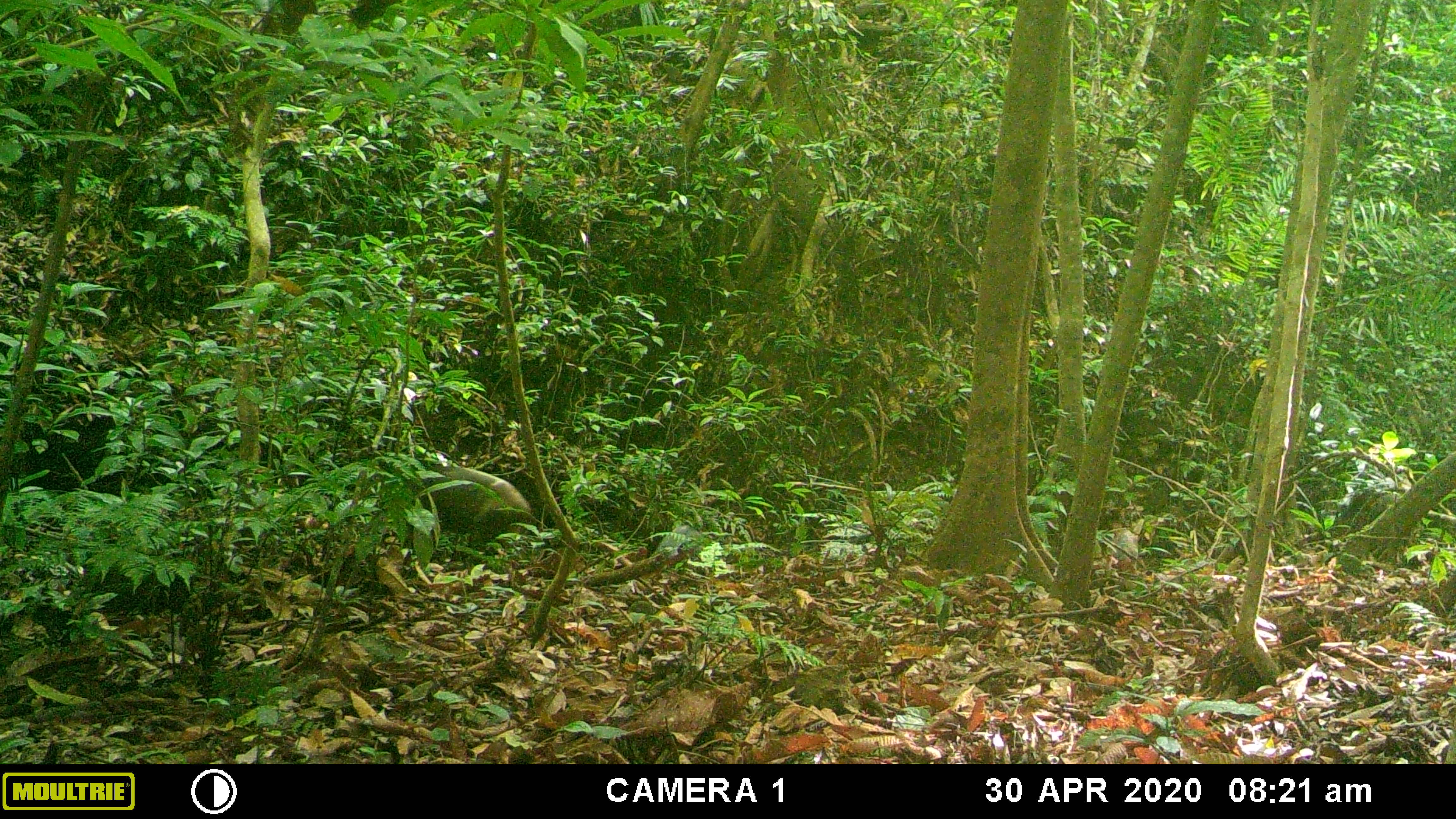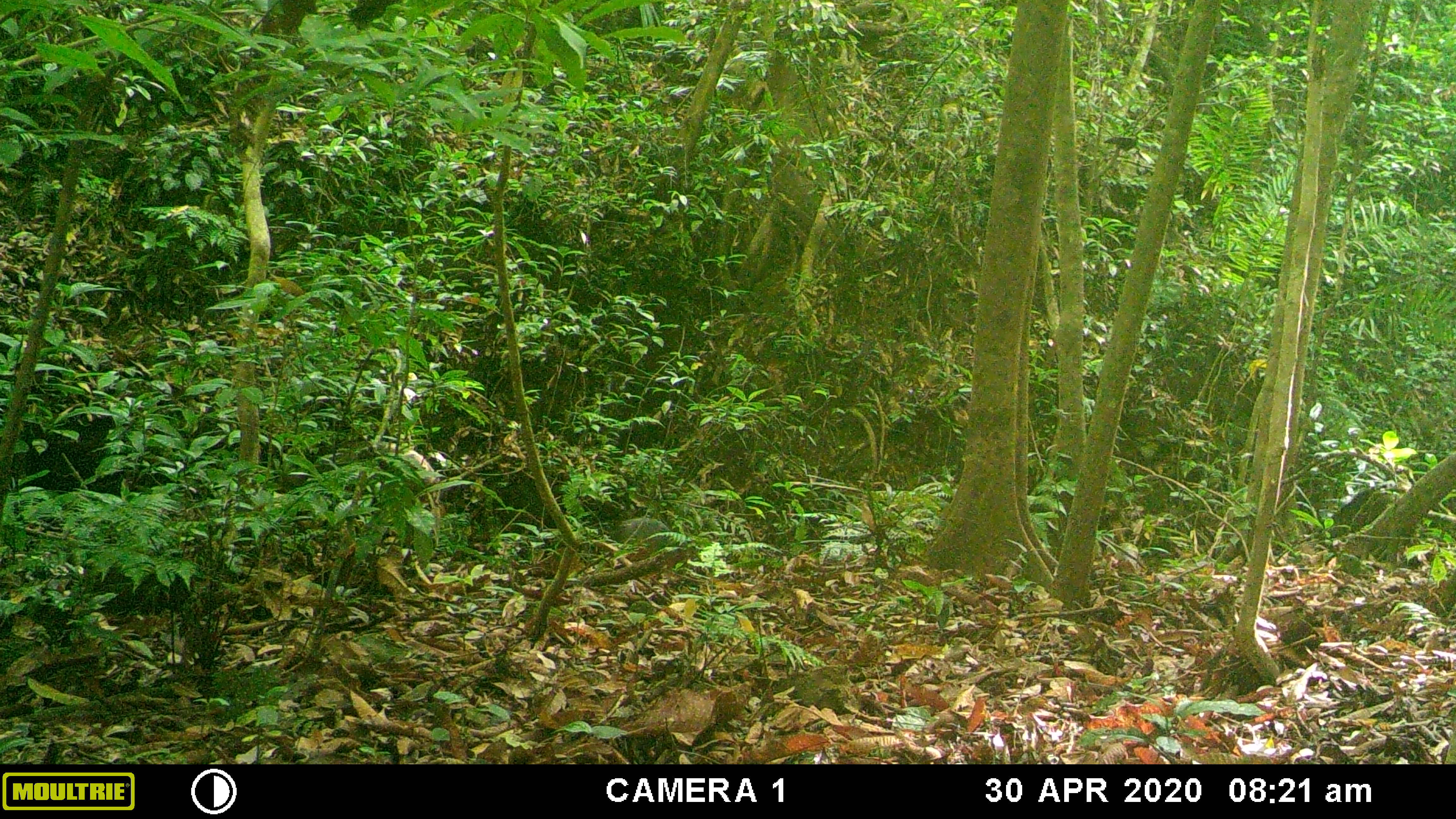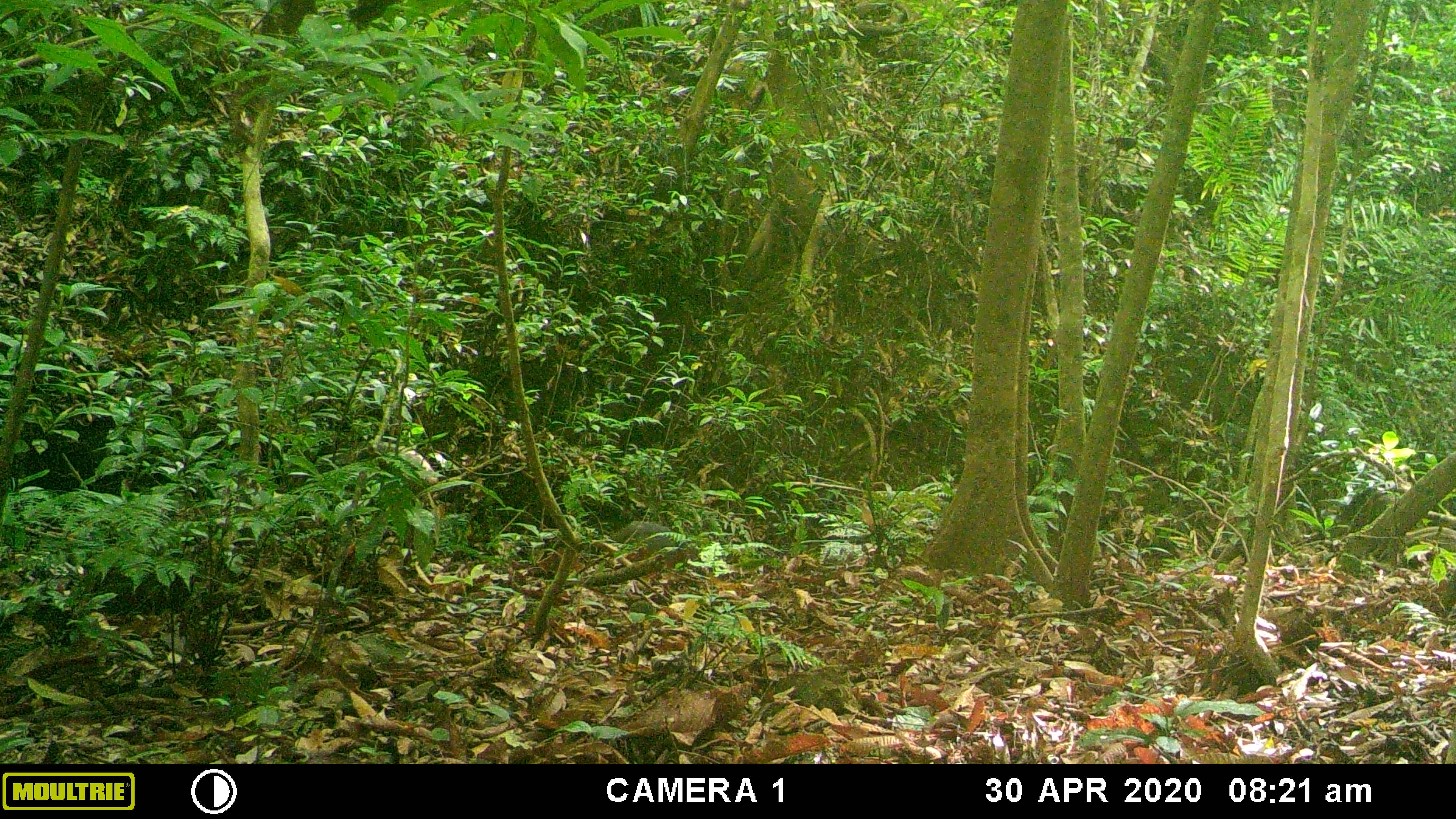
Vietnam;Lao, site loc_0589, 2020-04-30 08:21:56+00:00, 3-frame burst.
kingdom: Animalia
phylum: Chordata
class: Mammalia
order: Artiodactyla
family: Suidae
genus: Sus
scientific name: Sus scrofa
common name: eurasian wild pig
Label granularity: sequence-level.